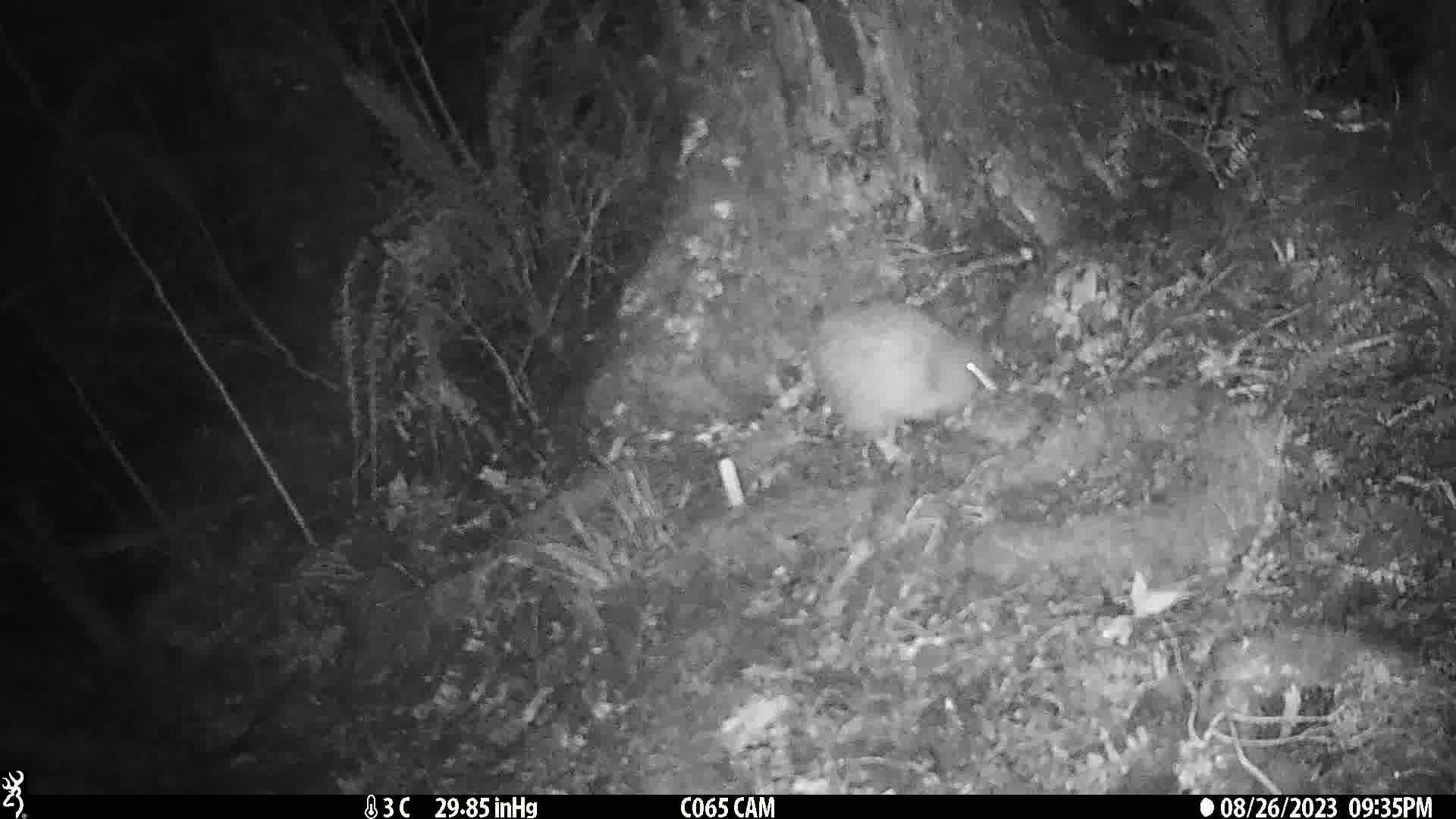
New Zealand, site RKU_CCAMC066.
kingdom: Animalia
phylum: Chordata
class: Aves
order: Apterygiformes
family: Apterygidae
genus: Apteryx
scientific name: Apteryx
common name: kiwi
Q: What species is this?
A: Kiwi (Apteryx).